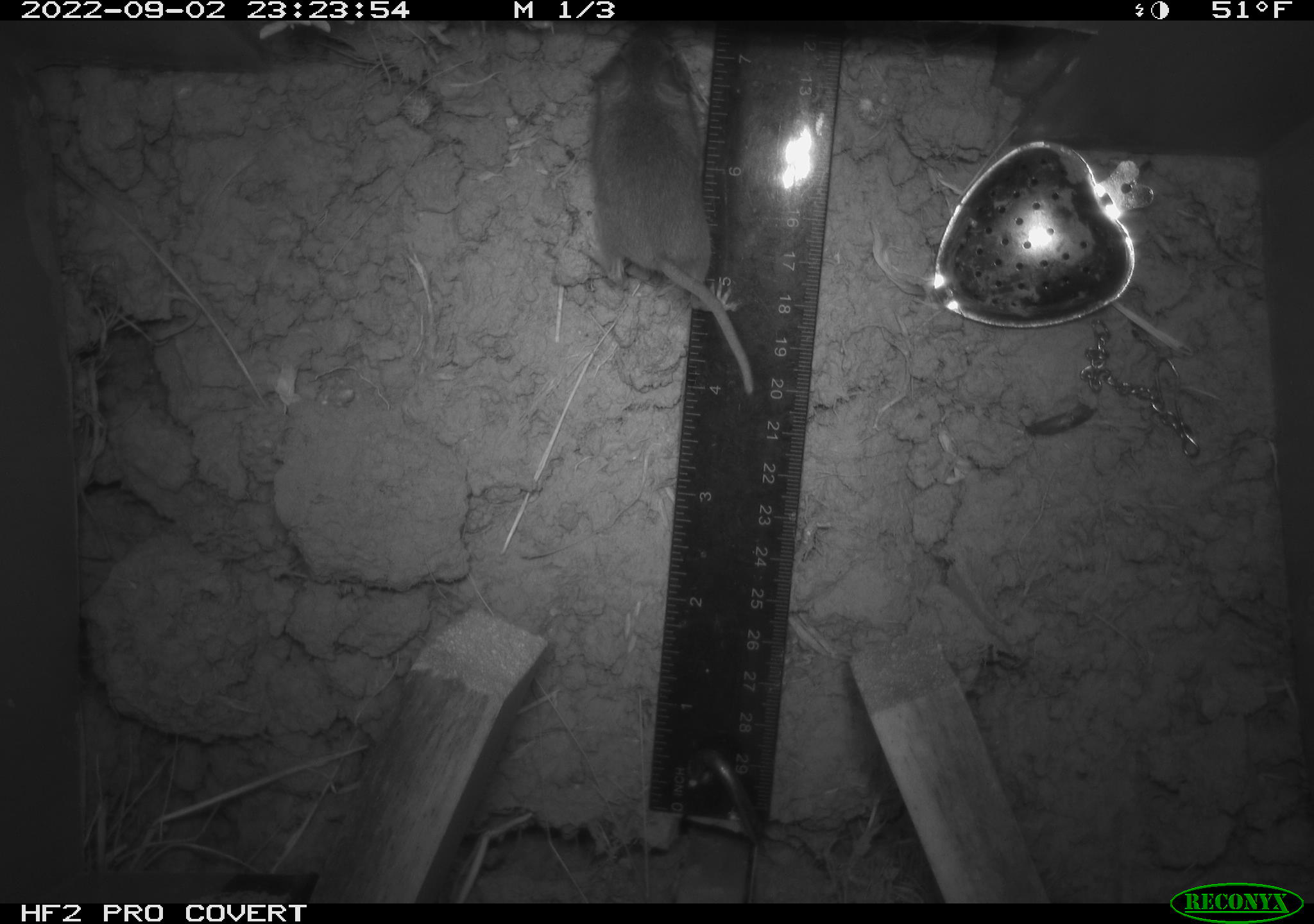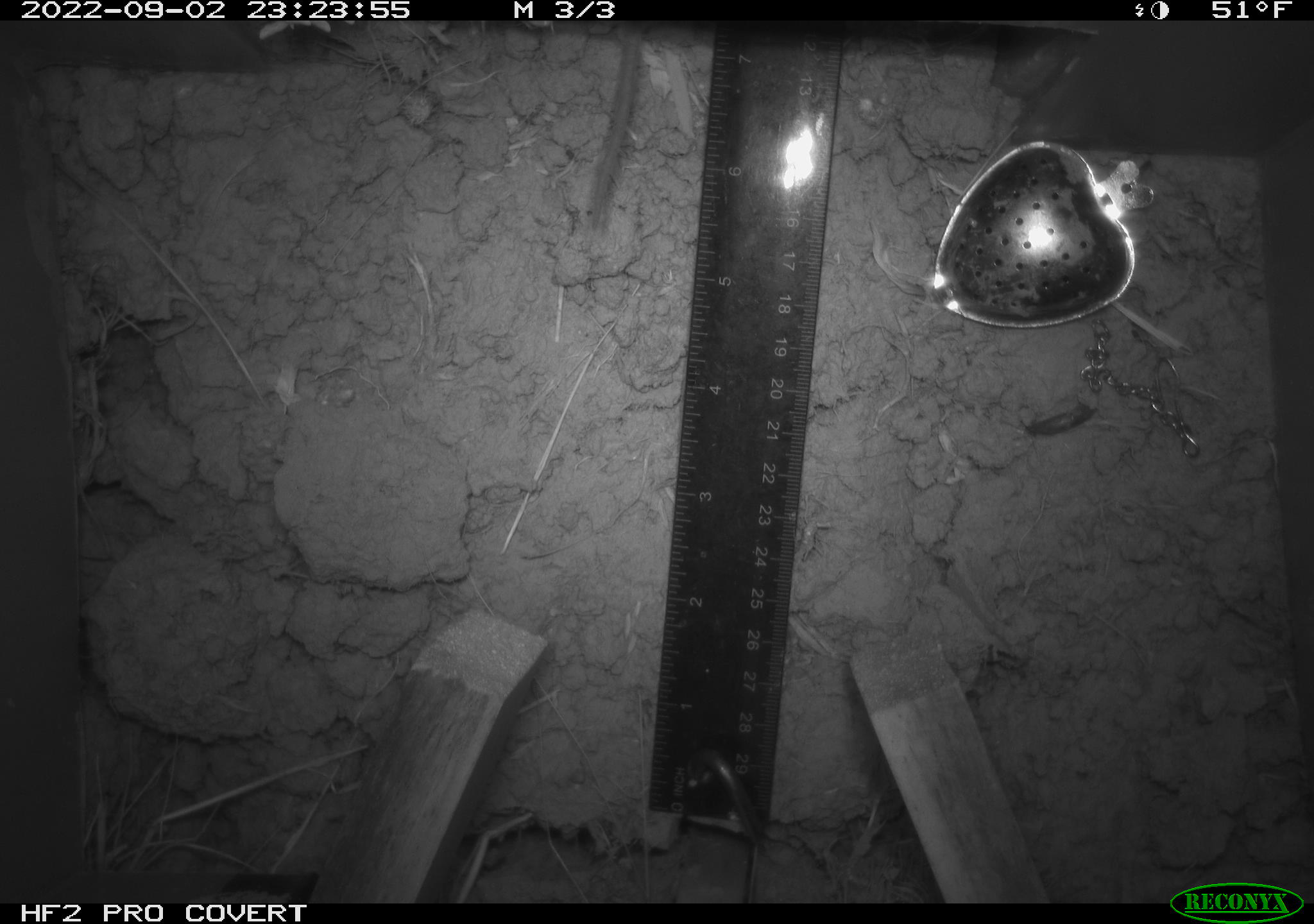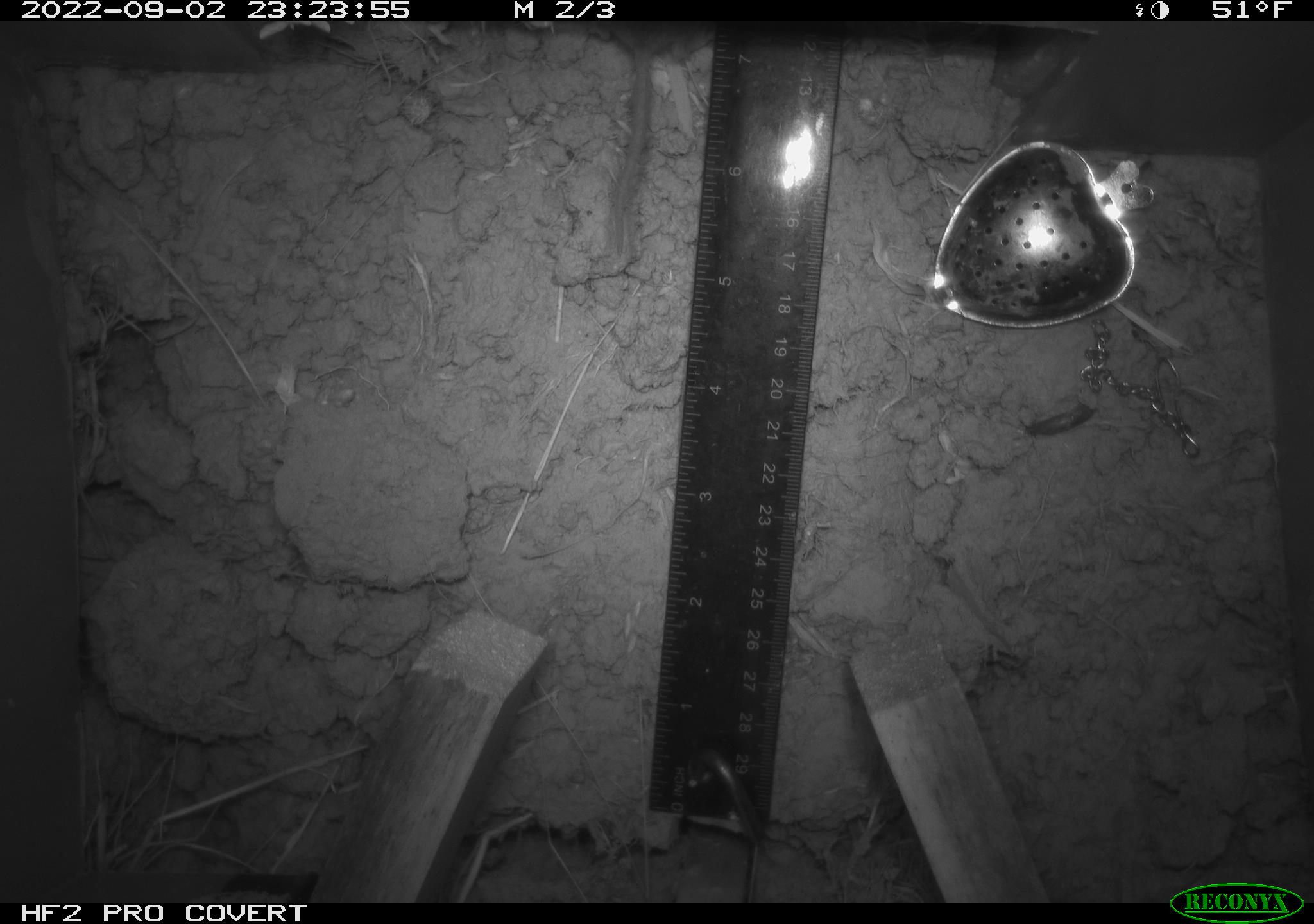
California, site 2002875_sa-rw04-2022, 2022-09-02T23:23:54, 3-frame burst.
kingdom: Animalia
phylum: Chordata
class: Mammalia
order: Rodentia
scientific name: Rodentia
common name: mouse species